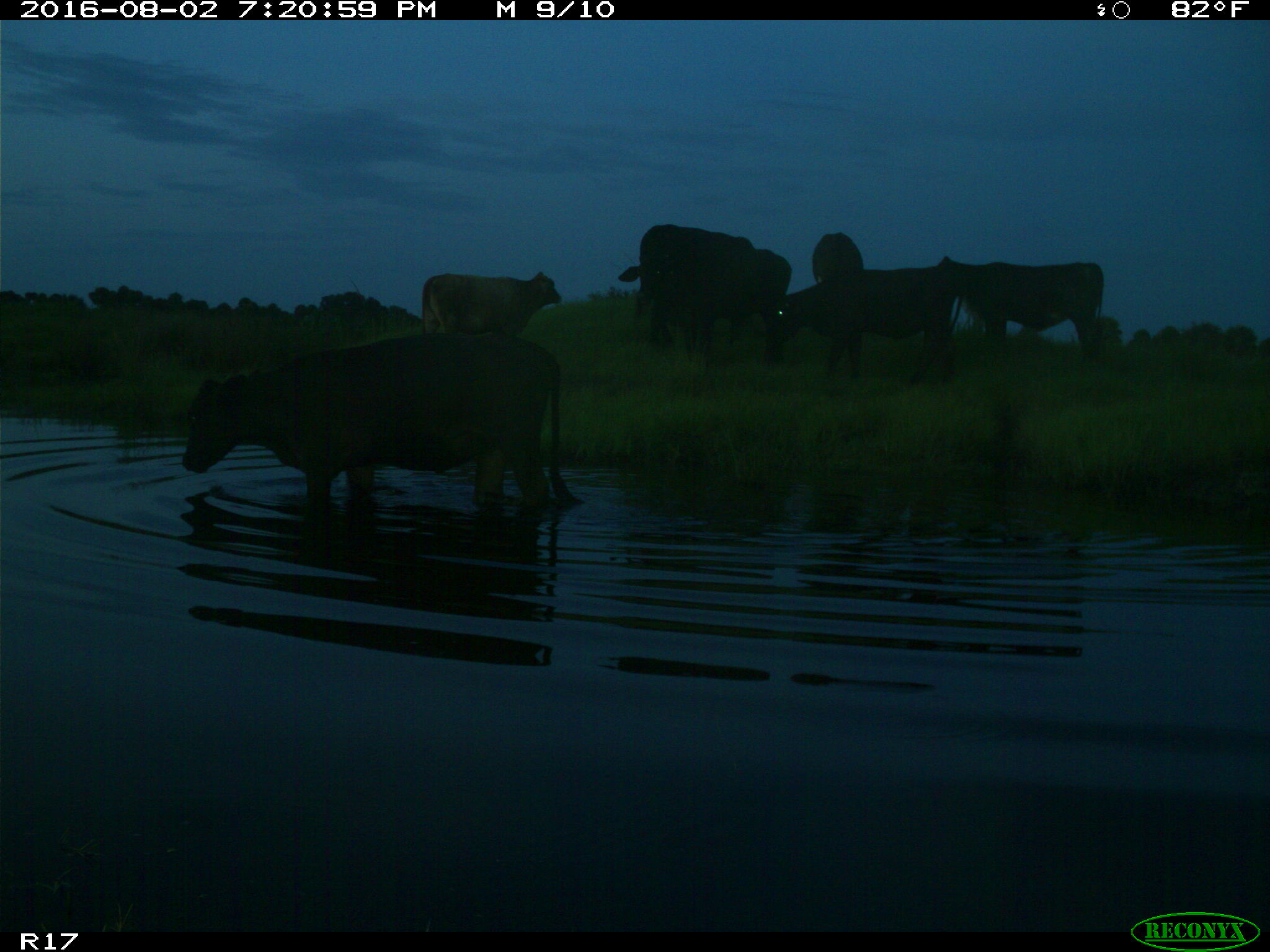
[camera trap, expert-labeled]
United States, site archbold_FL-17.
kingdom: Animalia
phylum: Chordata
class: Mammalia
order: Artiodactyla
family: Bovidae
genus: Bos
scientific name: Bos taurus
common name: domestic cow